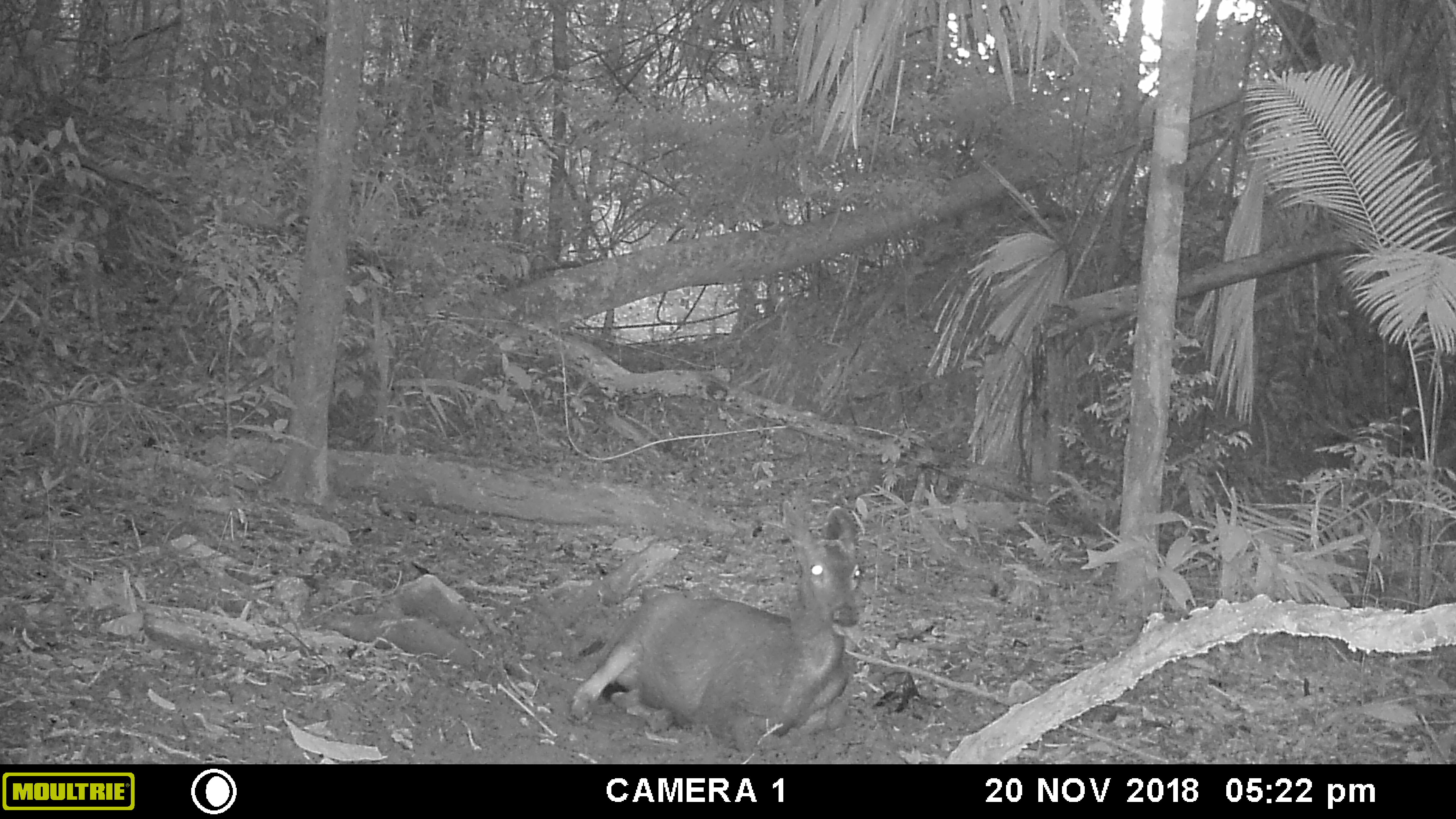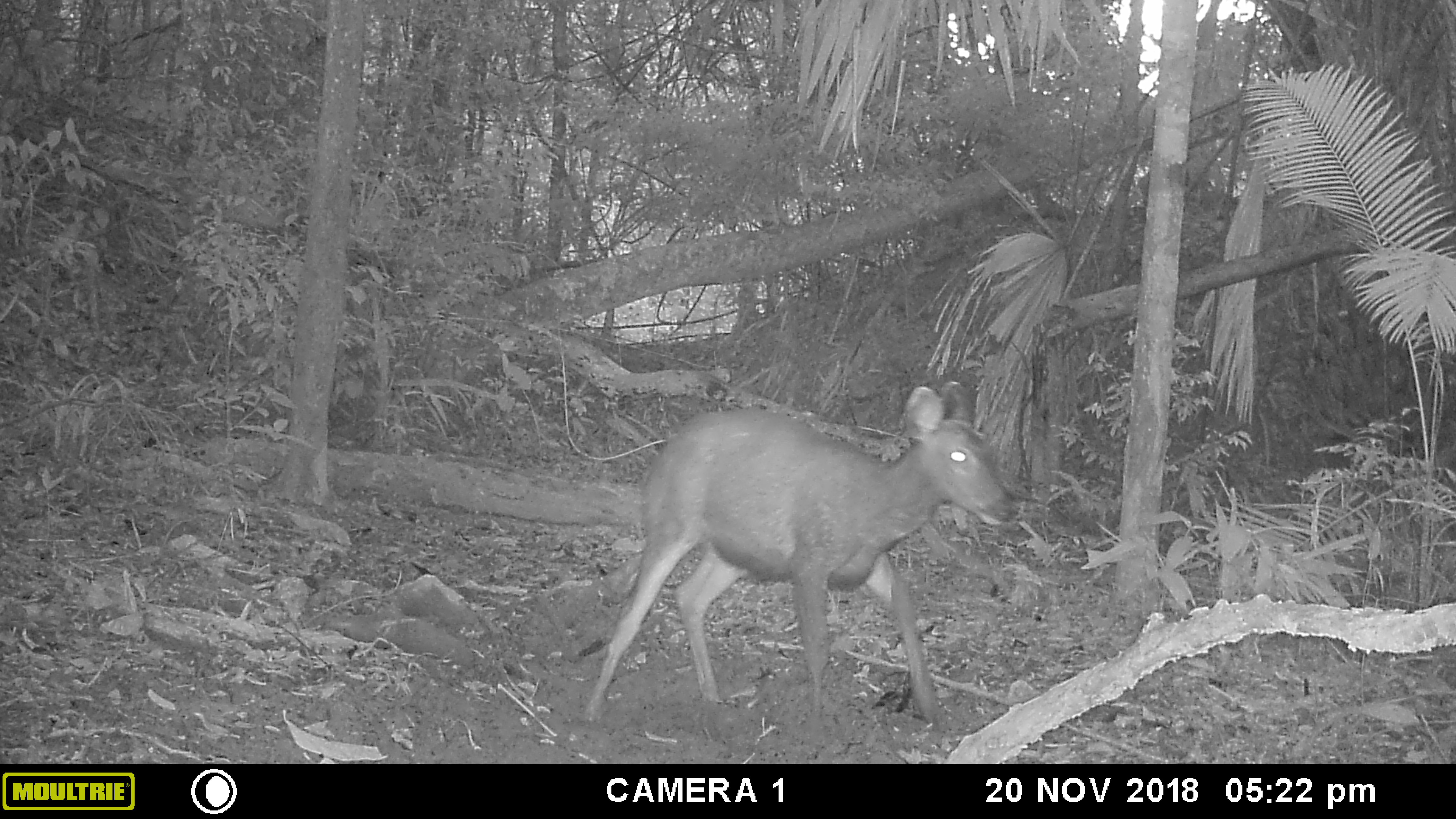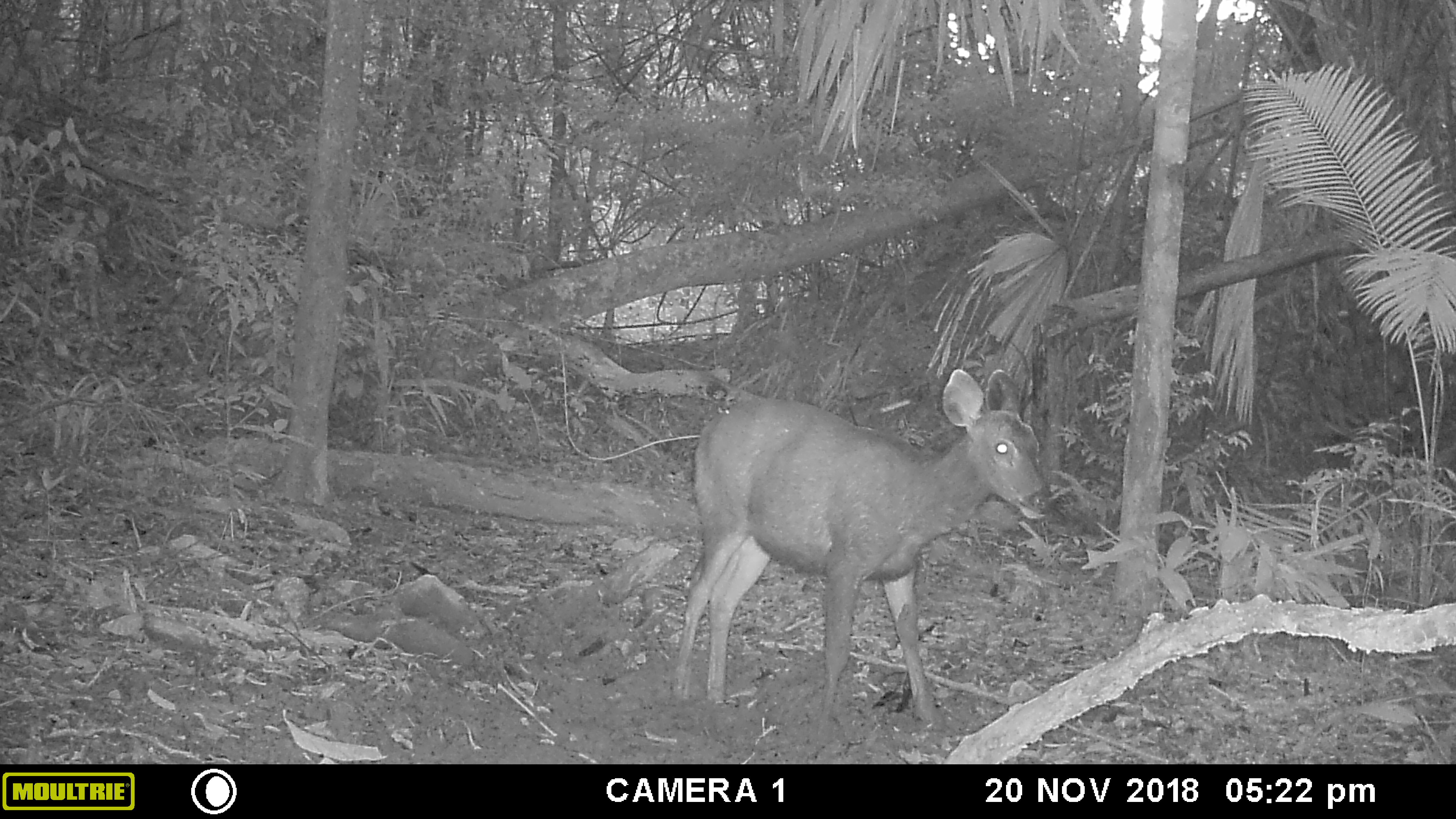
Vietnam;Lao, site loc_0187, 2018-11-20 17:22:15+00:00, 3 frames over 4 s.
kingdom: Animalia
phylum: Chordata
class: Mammalia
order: Artiodactyla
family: Cervidae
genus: Rusa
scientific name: Rusa unicolor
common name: sambar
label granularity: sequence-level